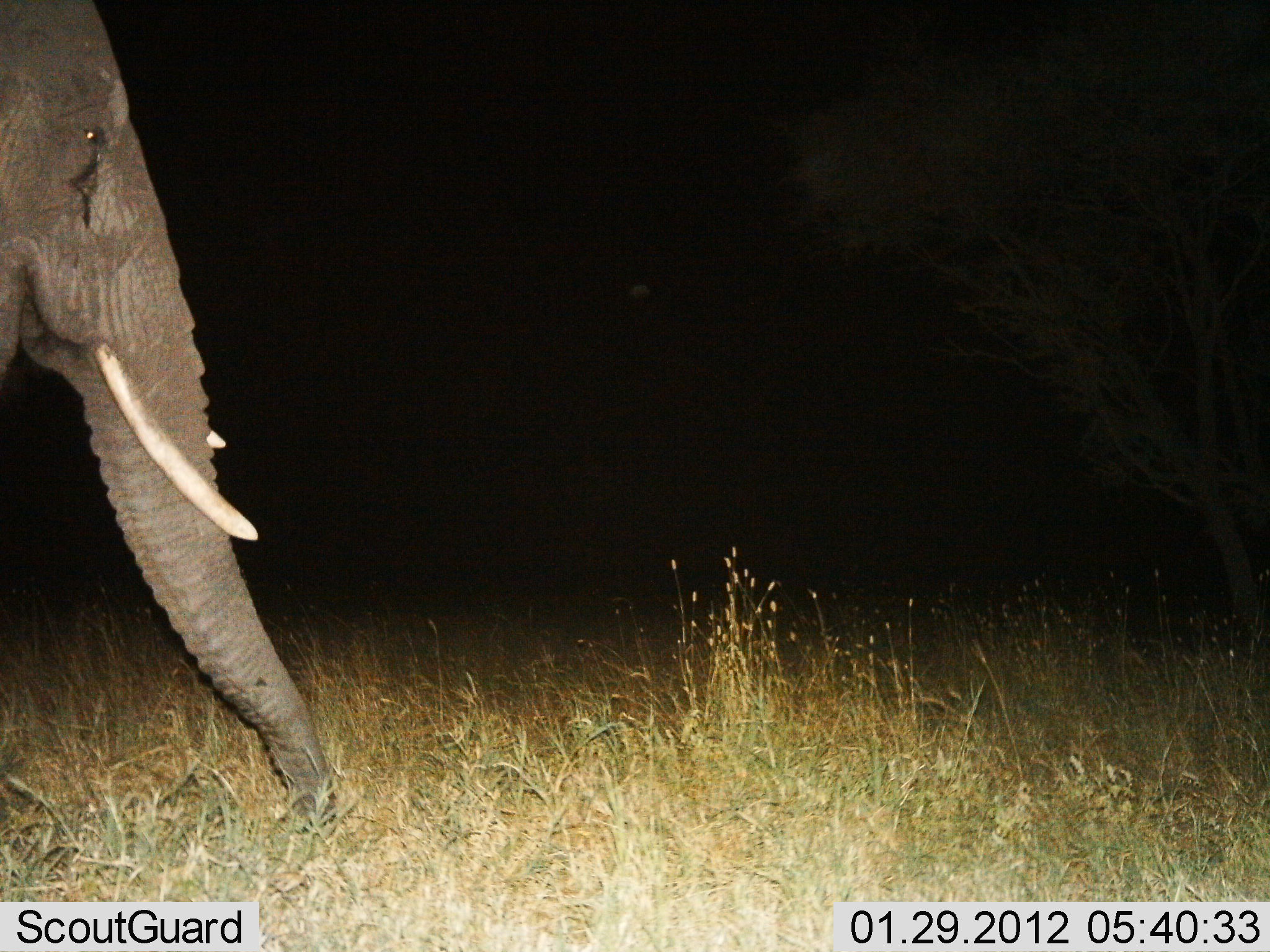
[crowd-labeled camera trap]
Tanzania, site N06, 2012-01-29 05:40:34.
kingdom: Animalia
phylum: Chordata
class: Mammalia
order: Proboscidea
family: Elephantidae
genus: Loxodonta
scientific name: Loxodonta africana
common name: african bush elephant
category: elephant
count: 1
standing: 75%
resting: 0%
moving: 0%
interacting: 0%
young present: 0%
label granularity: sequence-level